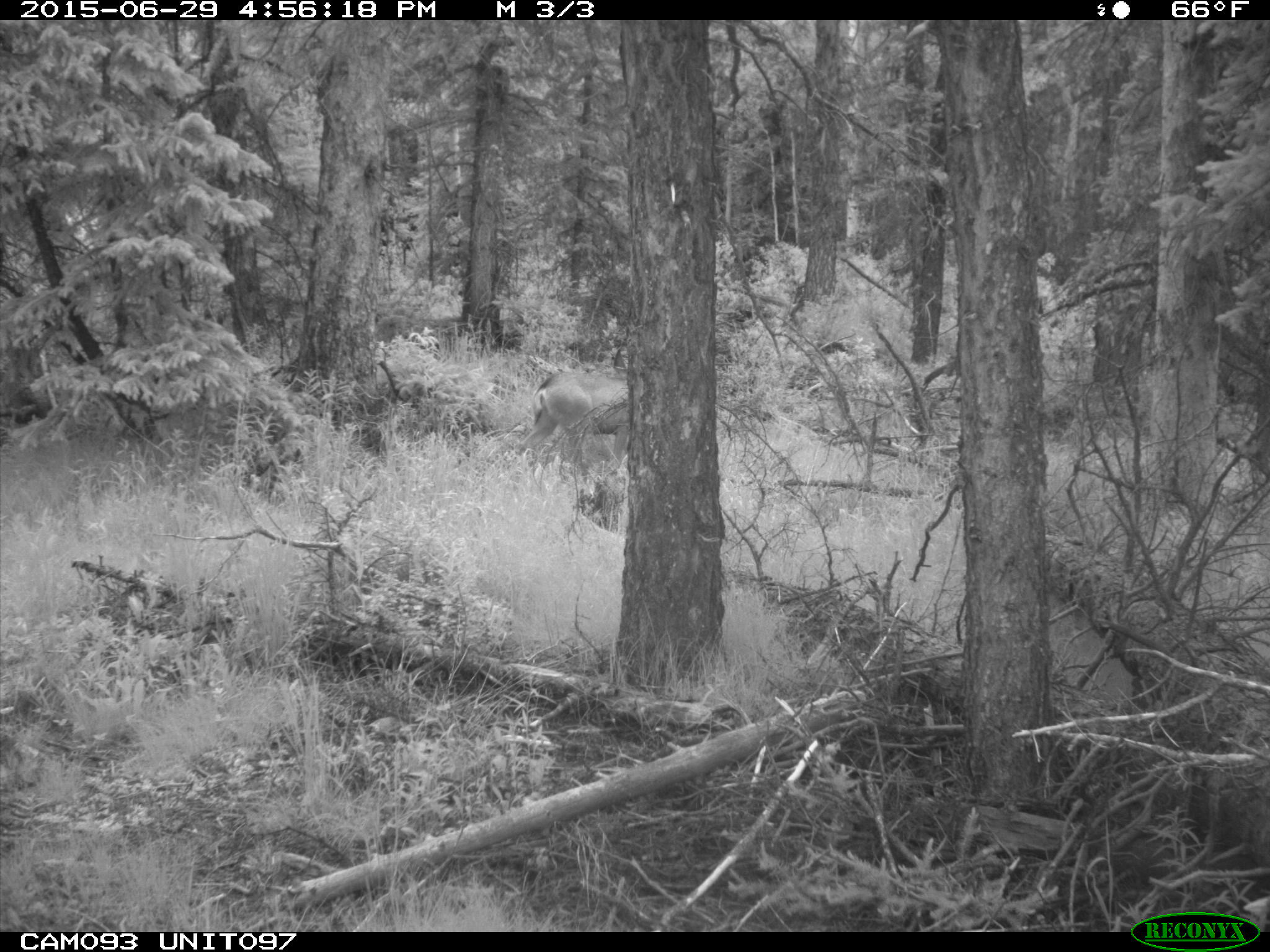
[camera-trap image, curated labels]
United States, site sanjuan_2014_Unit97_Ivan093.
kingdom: Animalia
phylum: Chordata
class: Mammalia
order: Artiodactyla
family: Cervidae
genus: Odocoileus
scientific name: Odocoileus hemionus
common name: mule deer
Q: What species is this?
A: Odocoileus hemionus (mule deer).